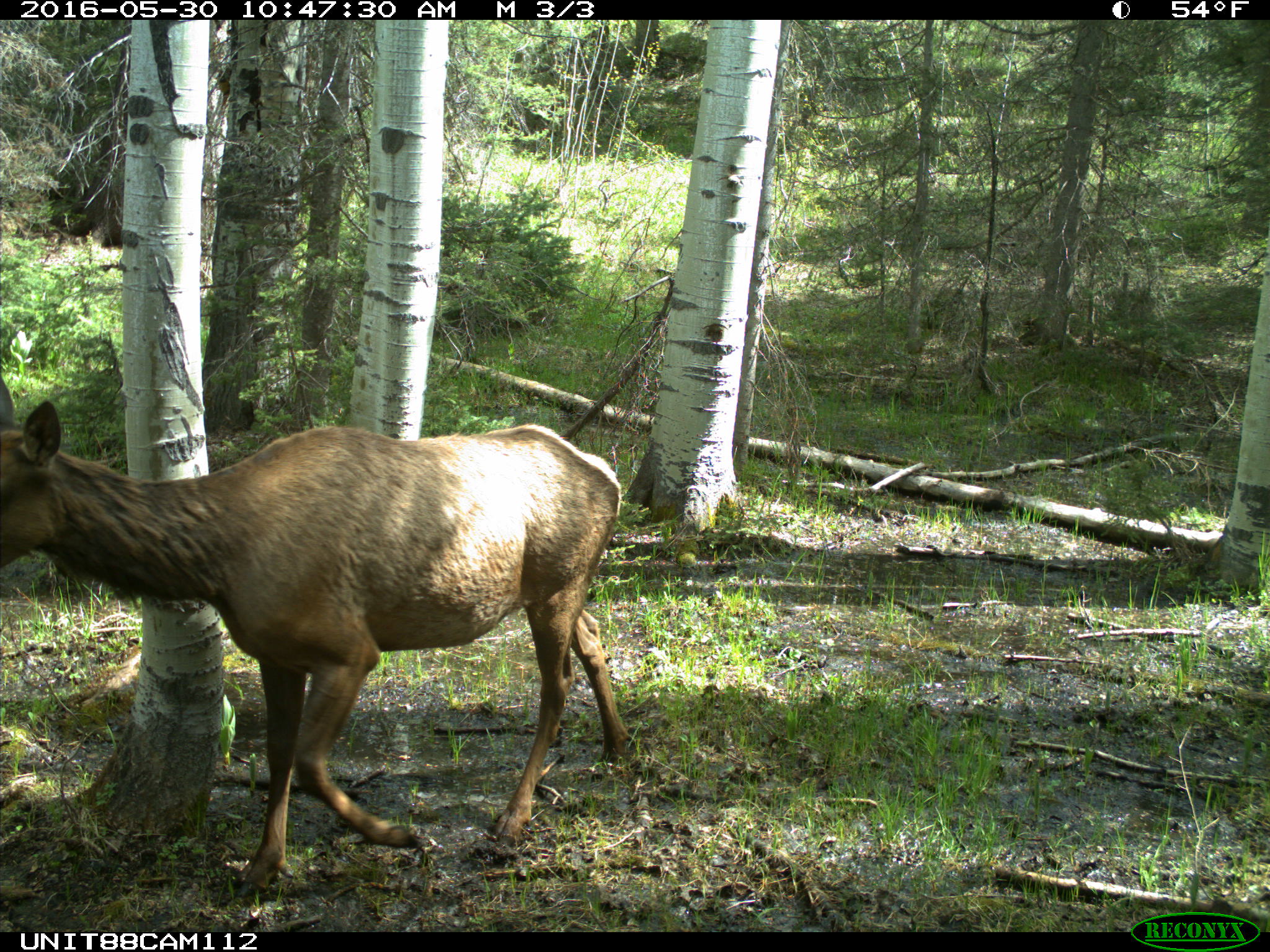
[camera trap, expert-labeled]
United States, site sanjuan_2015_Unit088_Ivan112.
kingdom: Animalia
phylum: Chordata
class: Mammalia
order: Artiodactyla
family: Cervidae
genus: Cervus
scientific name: Cervus elaphus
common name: red deer